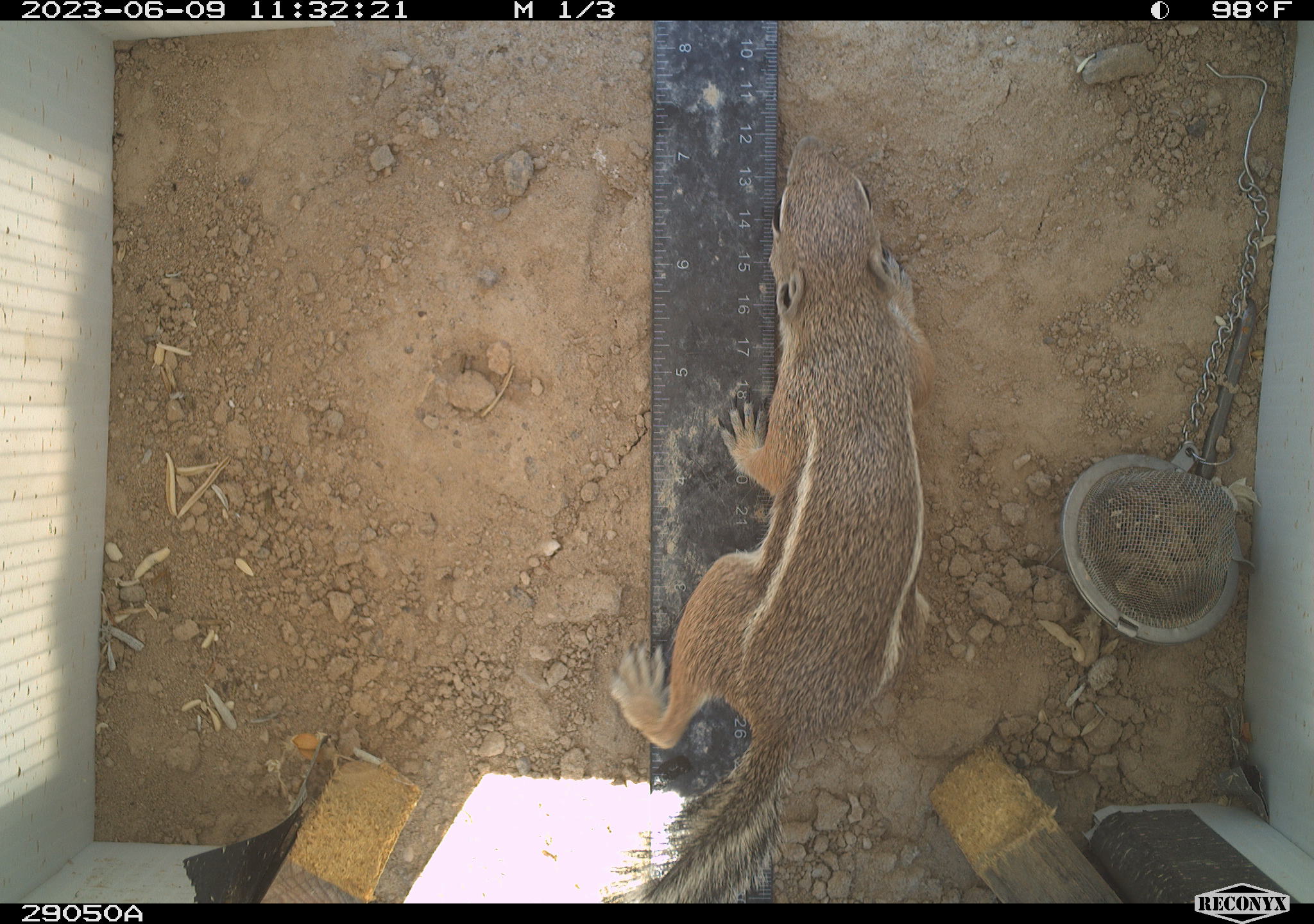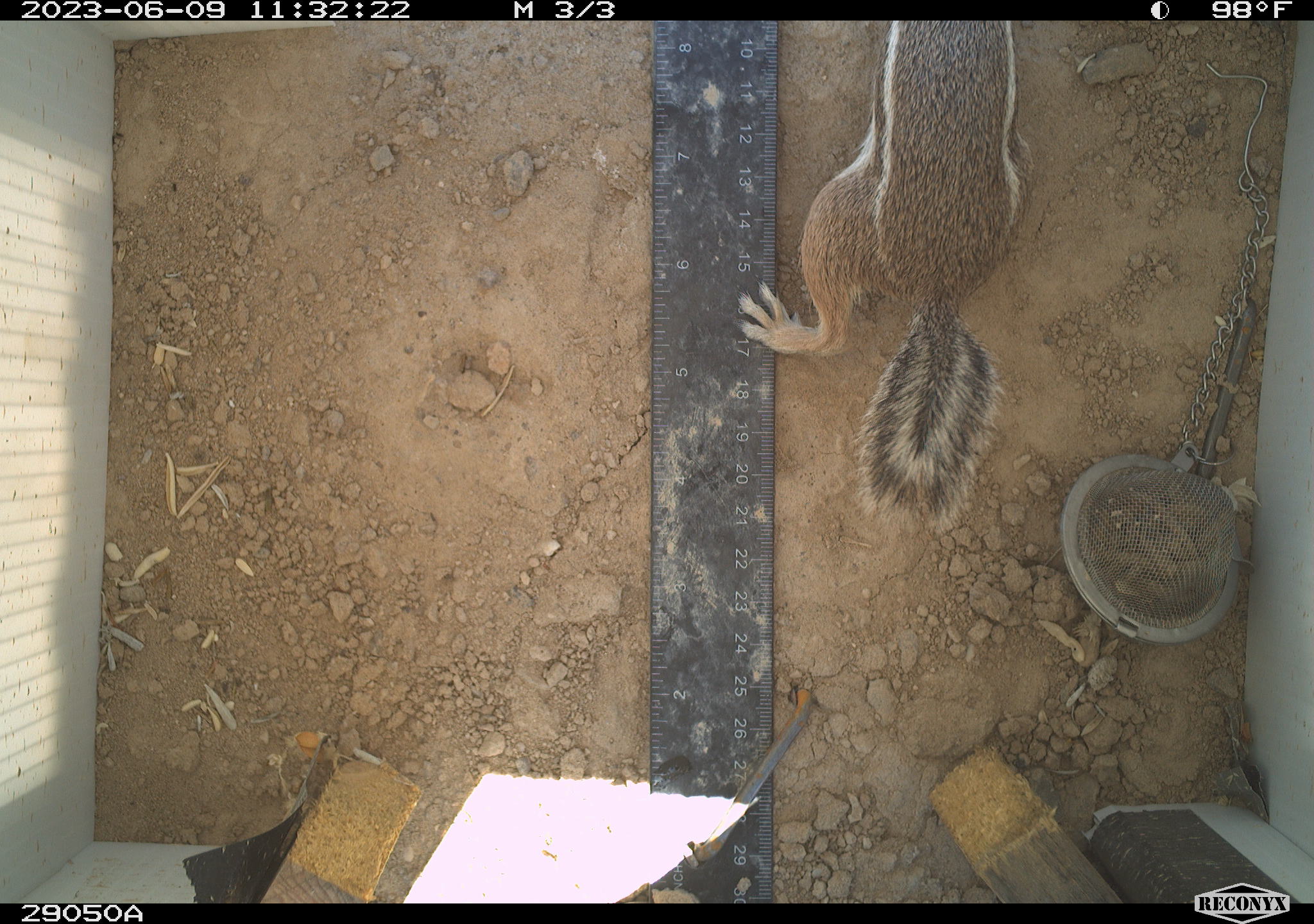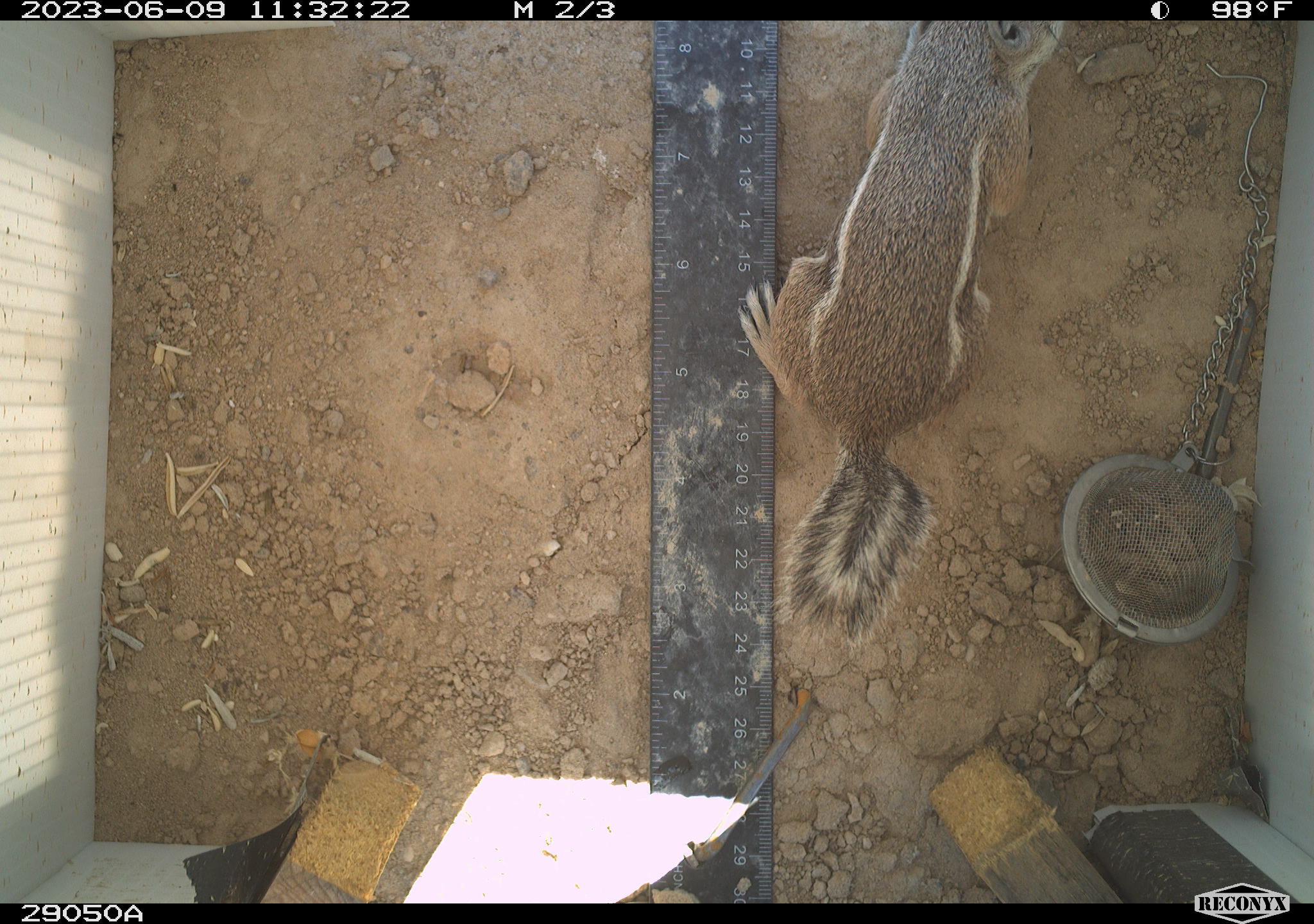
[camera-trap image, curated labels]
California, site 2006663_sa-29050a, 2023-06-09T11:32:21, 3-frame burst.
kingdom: Animalia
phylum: Chordata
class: Mammalia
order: Rodentia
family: Sciuridae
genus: Ammospermophilus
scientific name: Ammospermophilus leucurus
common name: white-tailed antelope squirrel